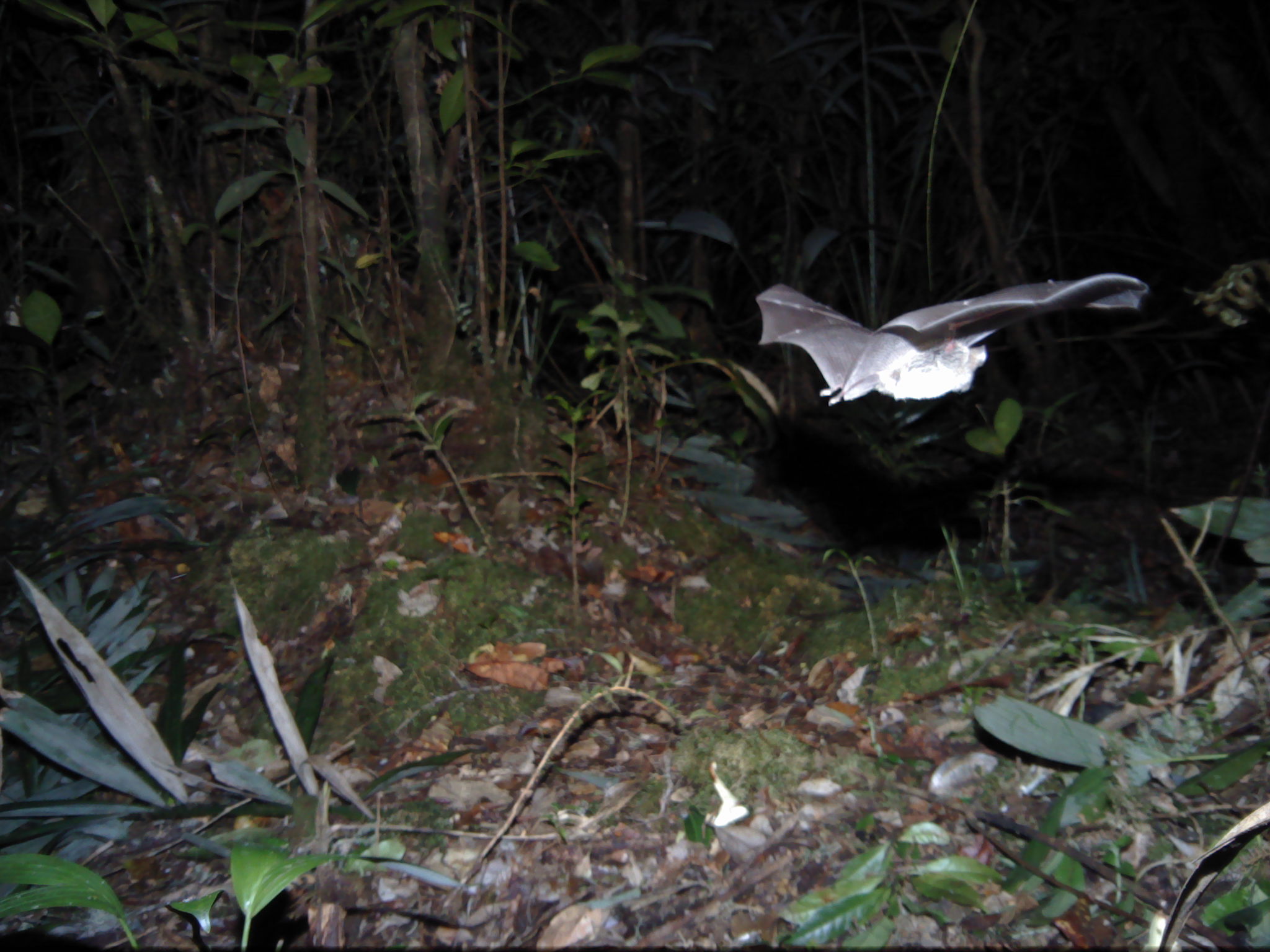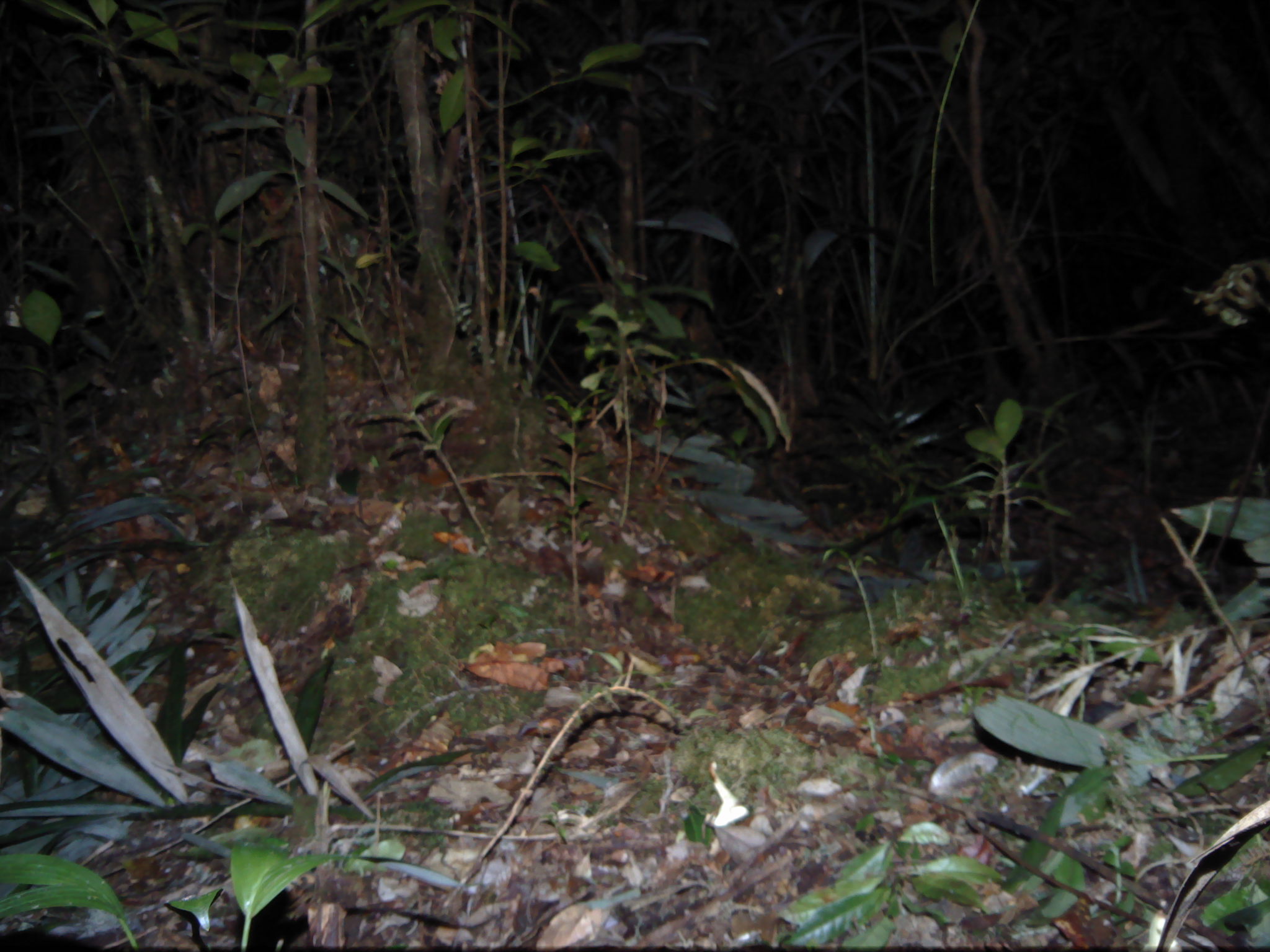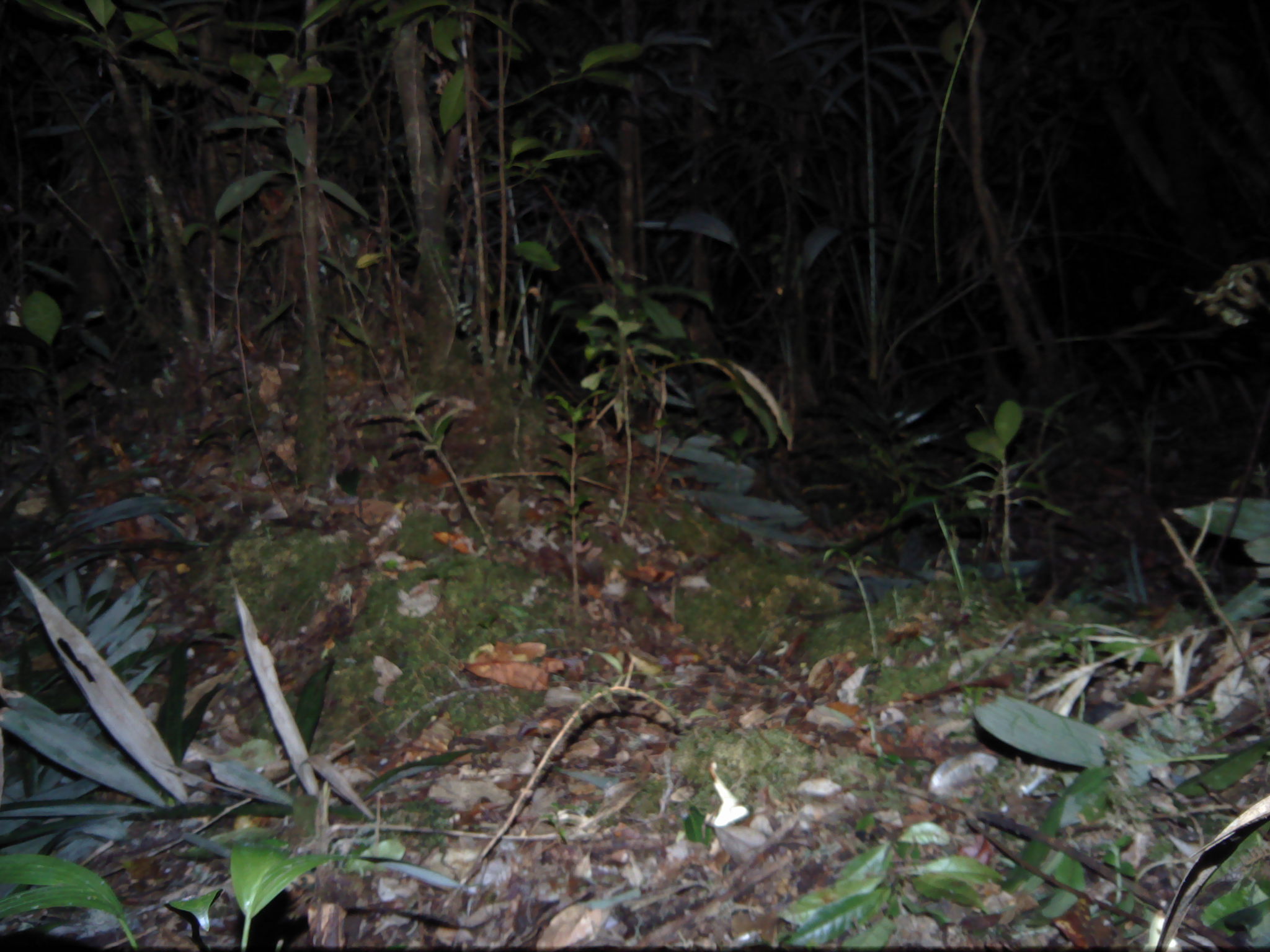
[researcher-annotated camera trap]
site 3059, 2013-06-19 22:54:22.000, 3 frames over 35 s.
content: unidentified animal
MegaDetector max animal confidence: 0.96